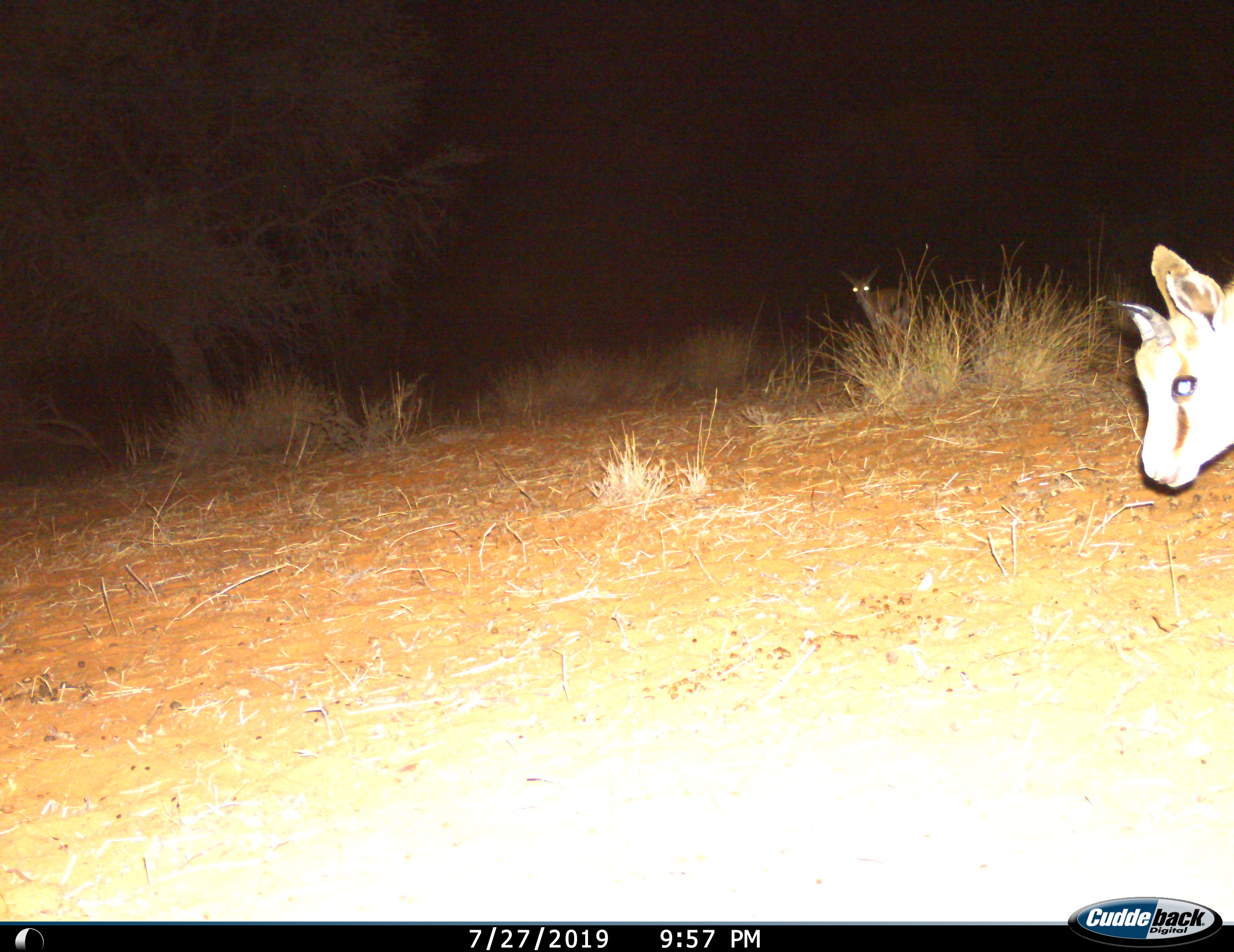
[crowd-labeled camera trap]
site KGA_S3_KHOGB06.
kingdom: Animalia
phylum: Chordata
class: Mammalia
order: Artiodactyla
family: Bovidae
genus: Antidorcas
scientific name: Antidorcas marsupialis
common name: springbok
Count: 2.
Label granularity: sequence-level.